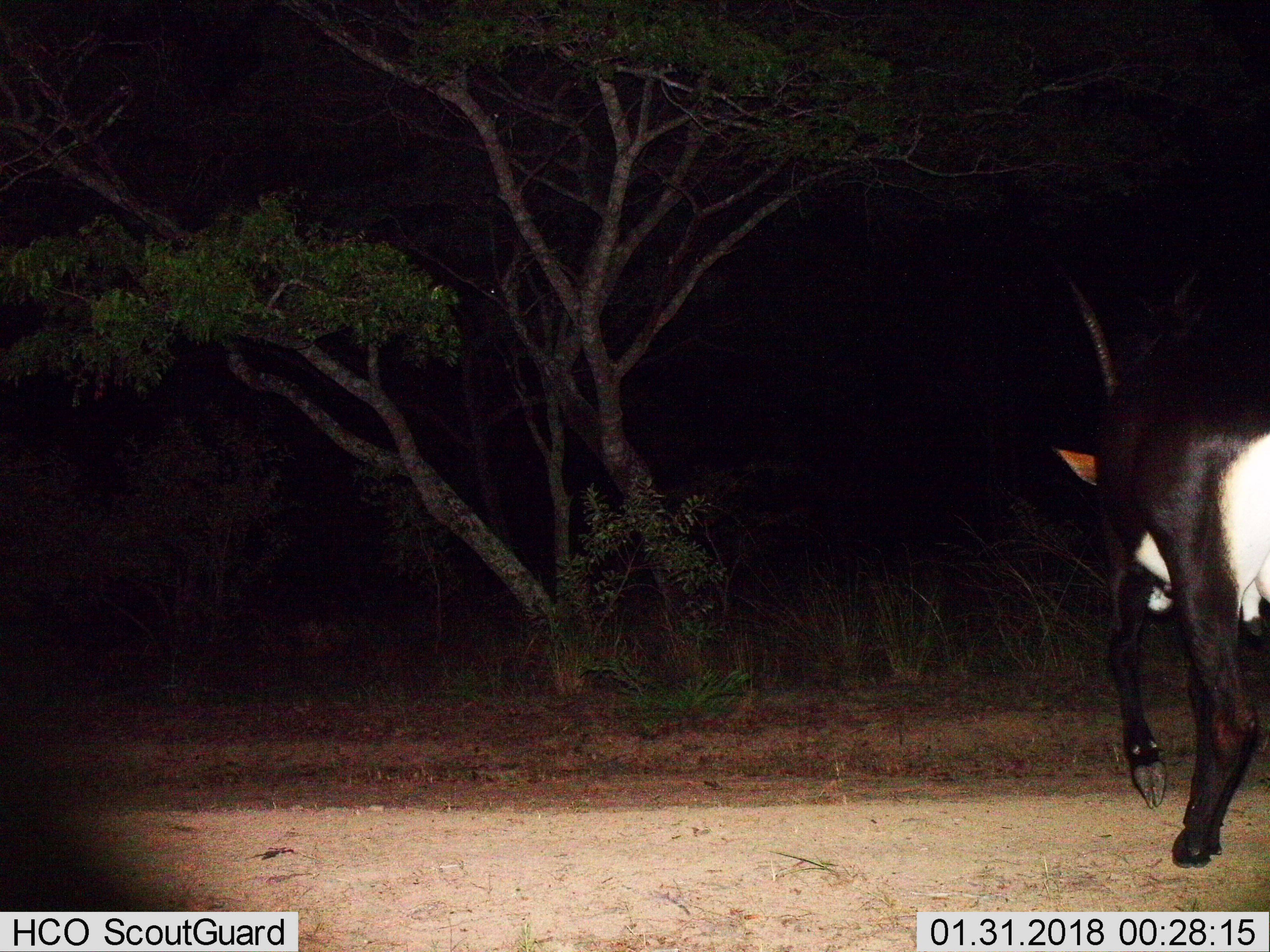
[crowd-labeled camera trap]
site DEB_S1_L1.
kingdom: Animalia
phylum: Chordata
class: Mammalia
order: Artiodactyla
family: Bovidae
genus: Hippotragus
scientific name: Hippotragus niger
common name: sable antelope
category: sable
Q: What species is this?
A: Sable (sable antelope) (Hippotragus niger).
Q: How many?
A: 1.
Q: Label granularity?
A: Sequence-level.